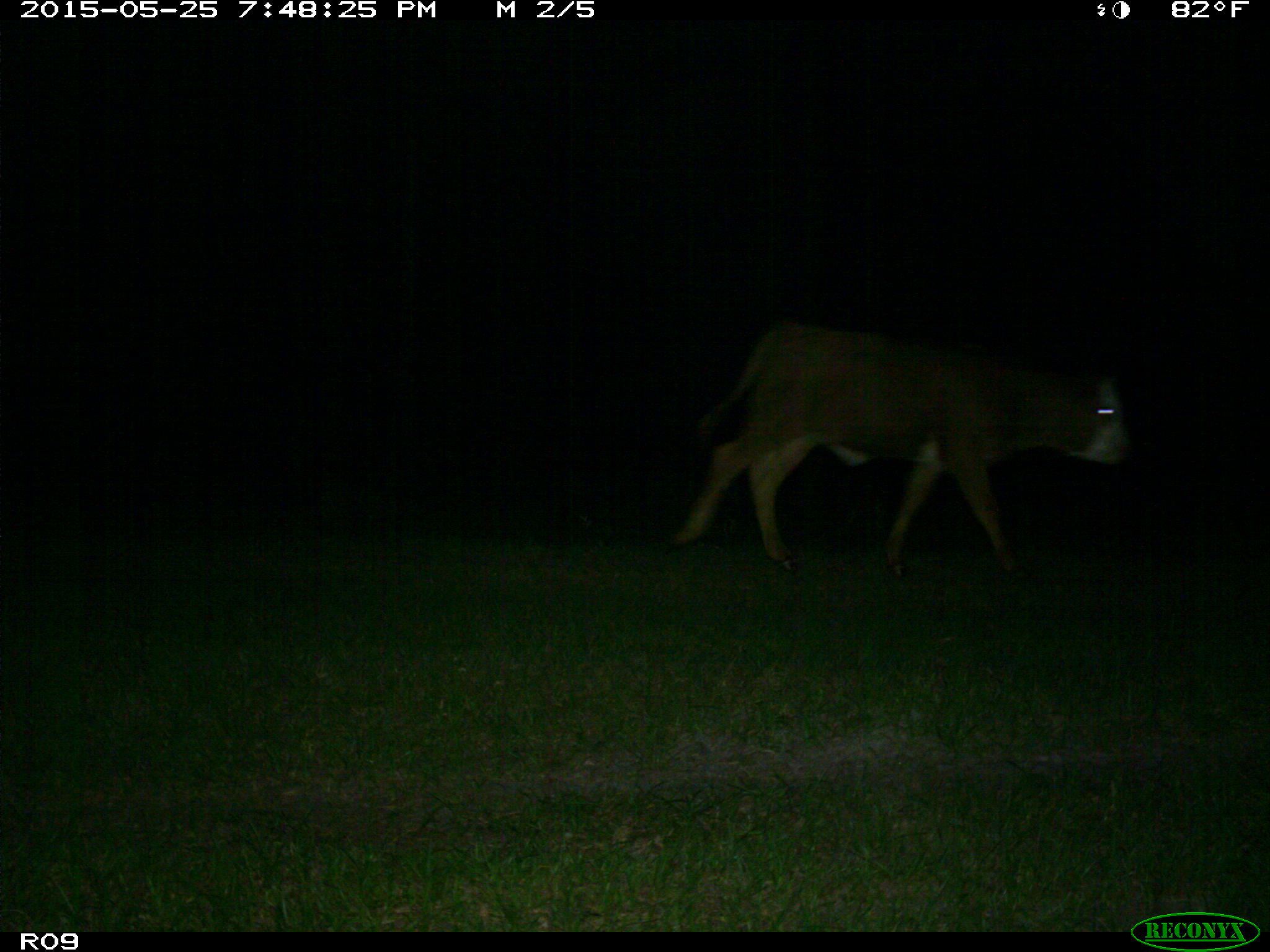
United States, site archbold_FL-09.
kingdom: Animalia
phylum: Chordata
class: Mammalia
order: Artiodactyla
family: Bovidae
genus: Bos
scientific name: Bos taurus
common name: domestic cow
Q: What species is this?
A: Bos taurus (domestic cow).